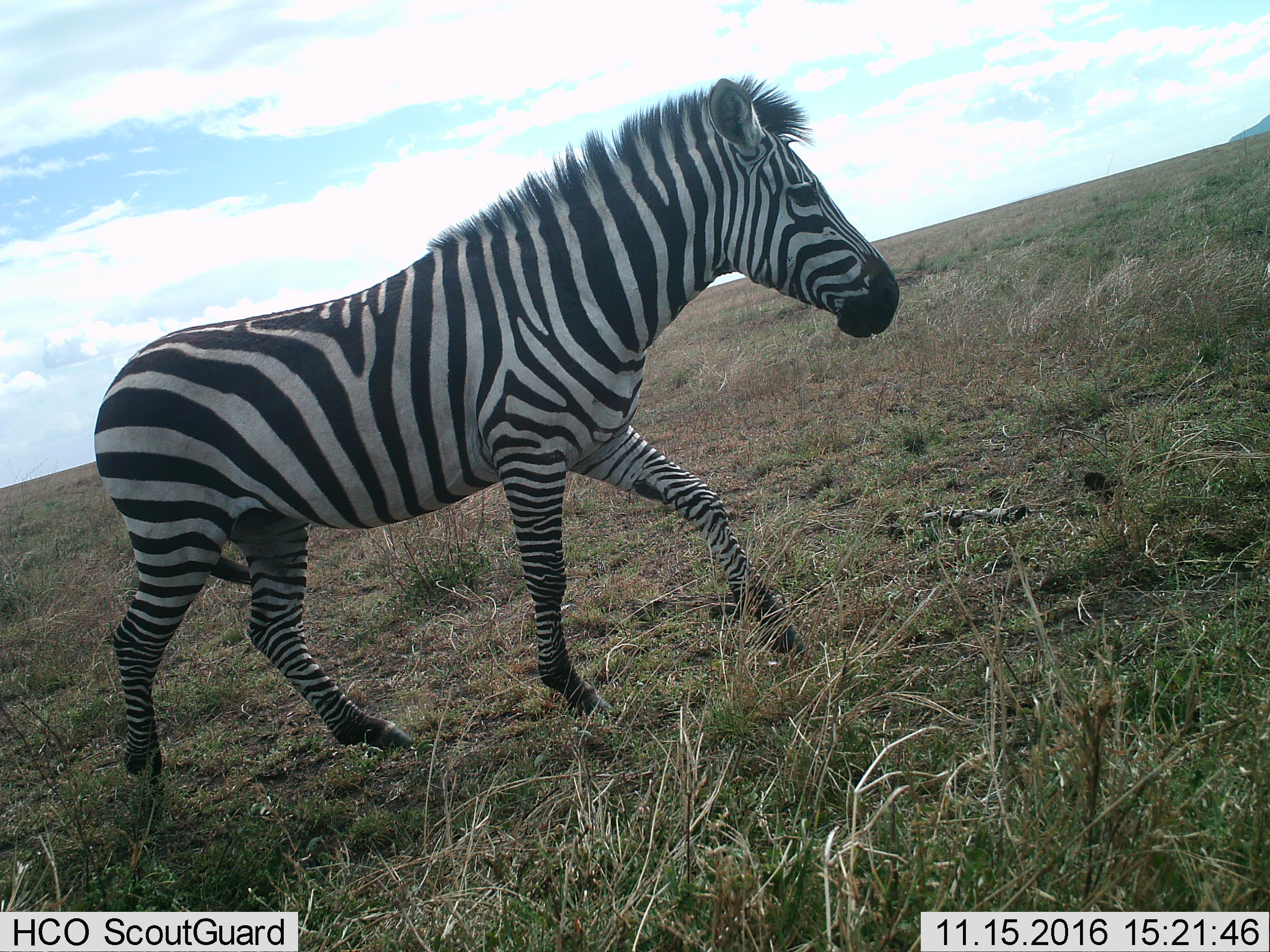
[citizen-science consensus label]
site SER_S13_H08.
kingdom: Animalia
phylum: Chordata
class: Mammalia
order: Perissodactyla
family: Equidae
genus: Equus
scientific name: Equus quagga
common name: plains zebra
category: zebraplains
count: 1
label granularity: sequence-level